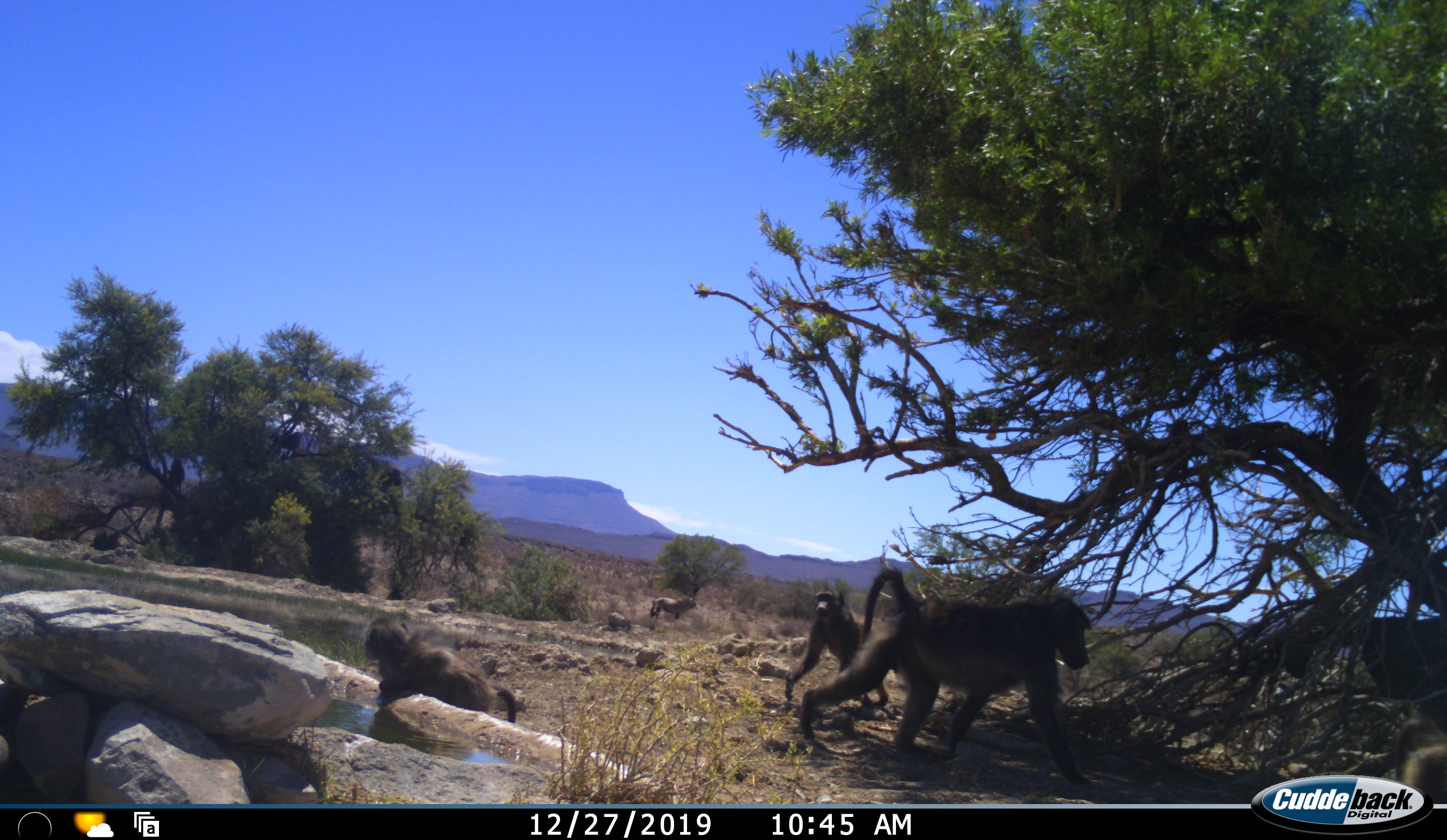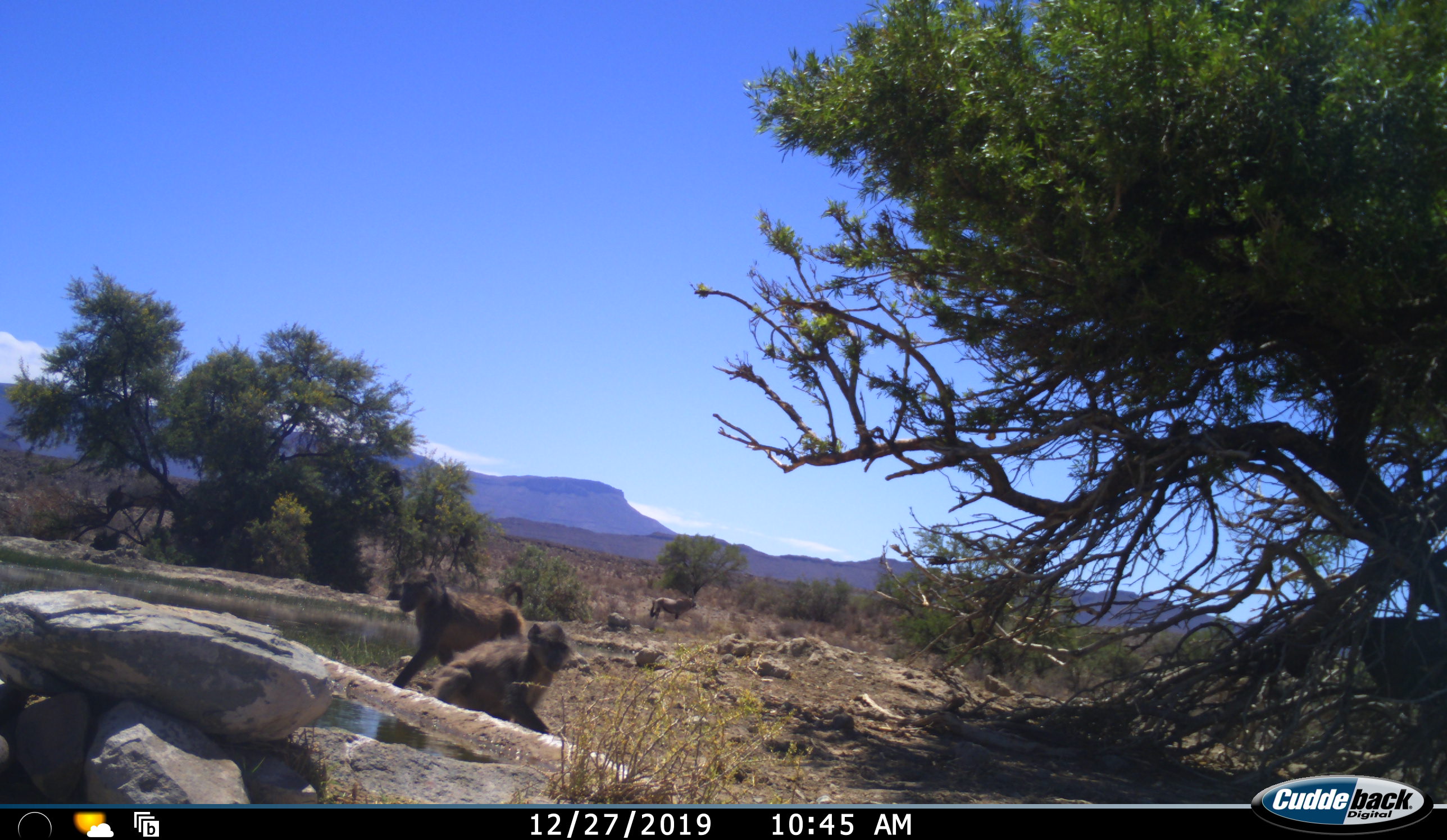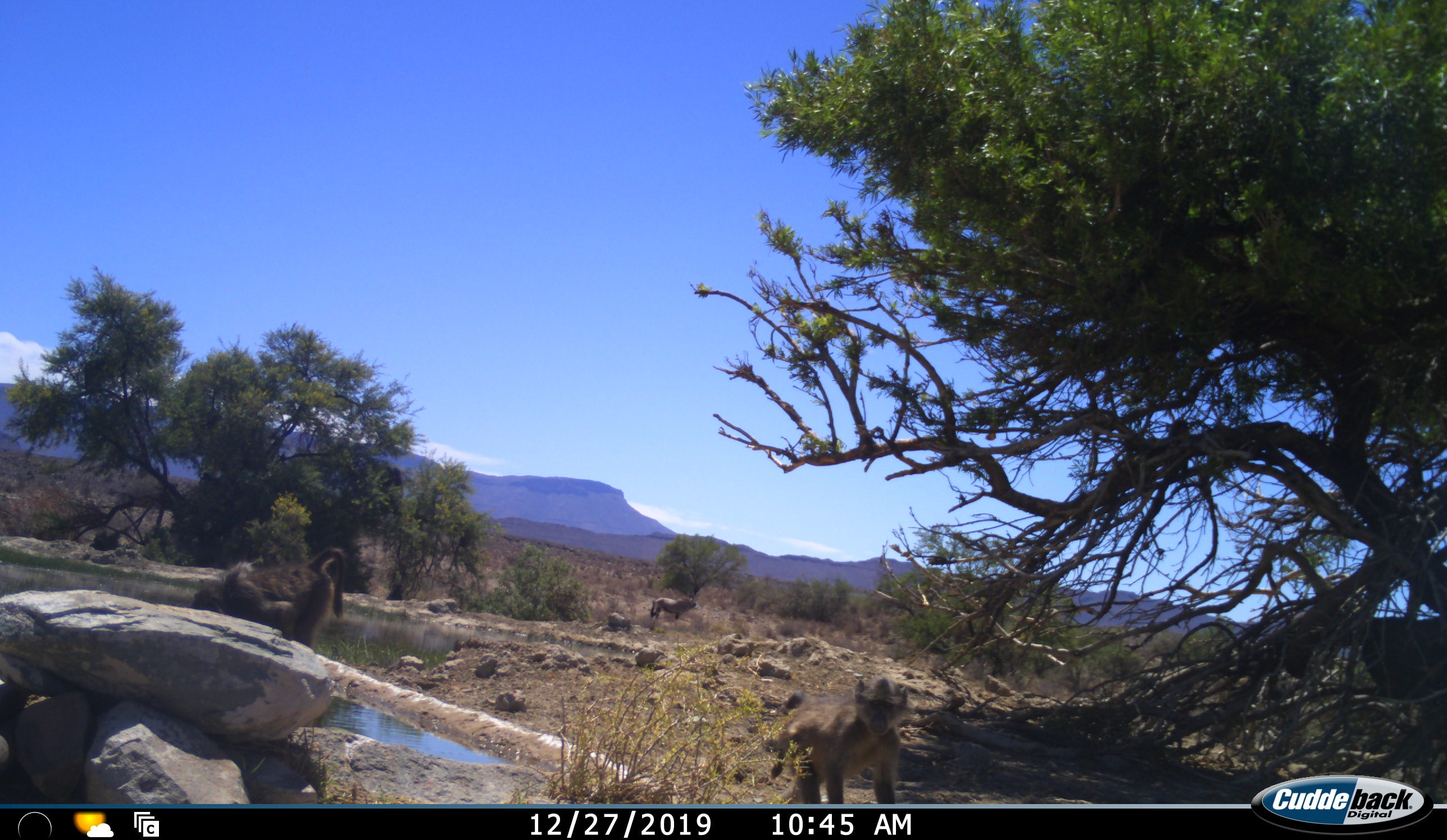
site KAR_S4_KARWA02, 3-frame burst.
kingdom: Animalia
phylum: Chordata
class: Mammalia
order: Primates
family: Cercopithecidae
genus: Papio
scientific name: Papio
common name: baboon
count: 5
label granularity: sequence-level